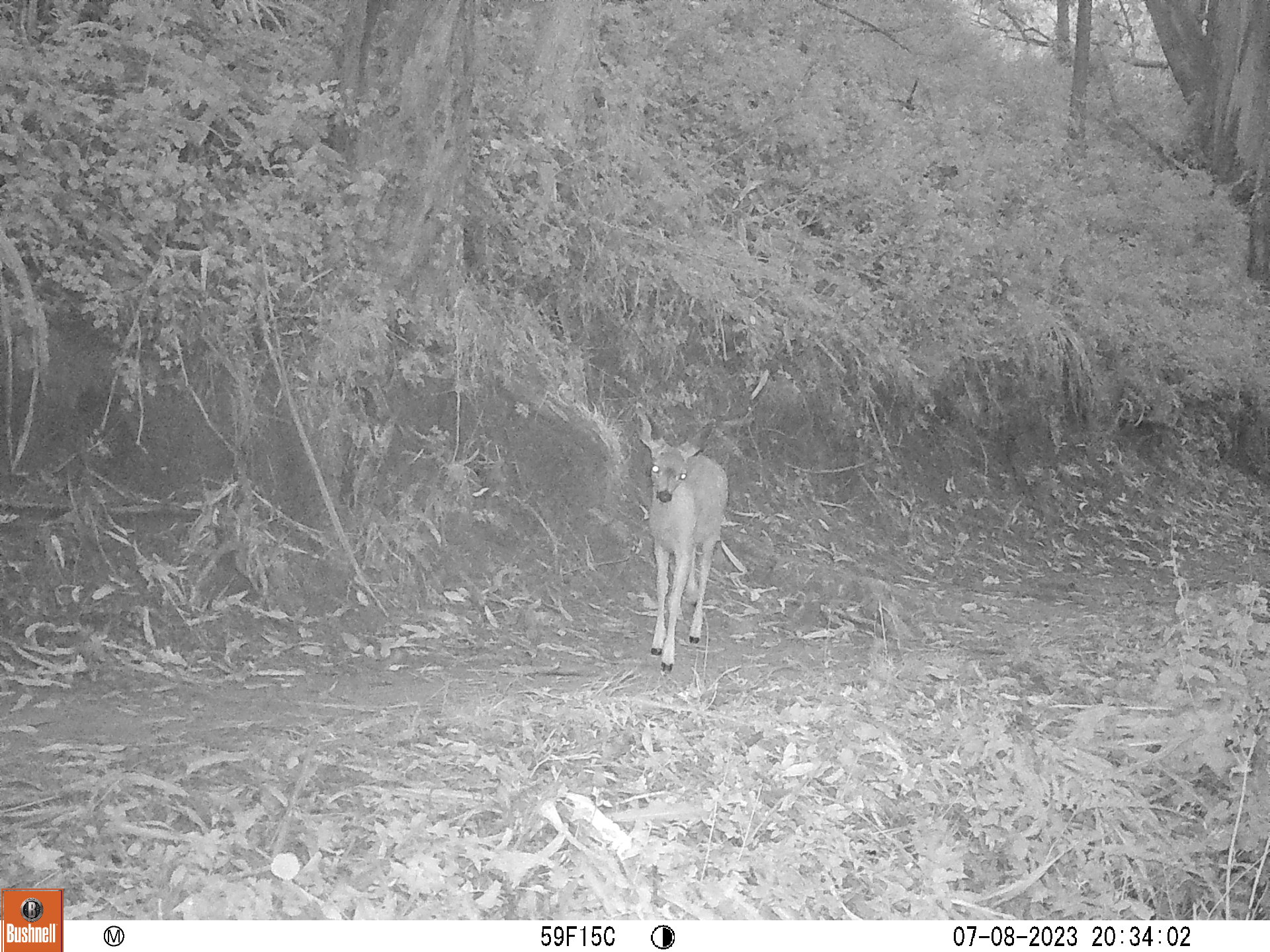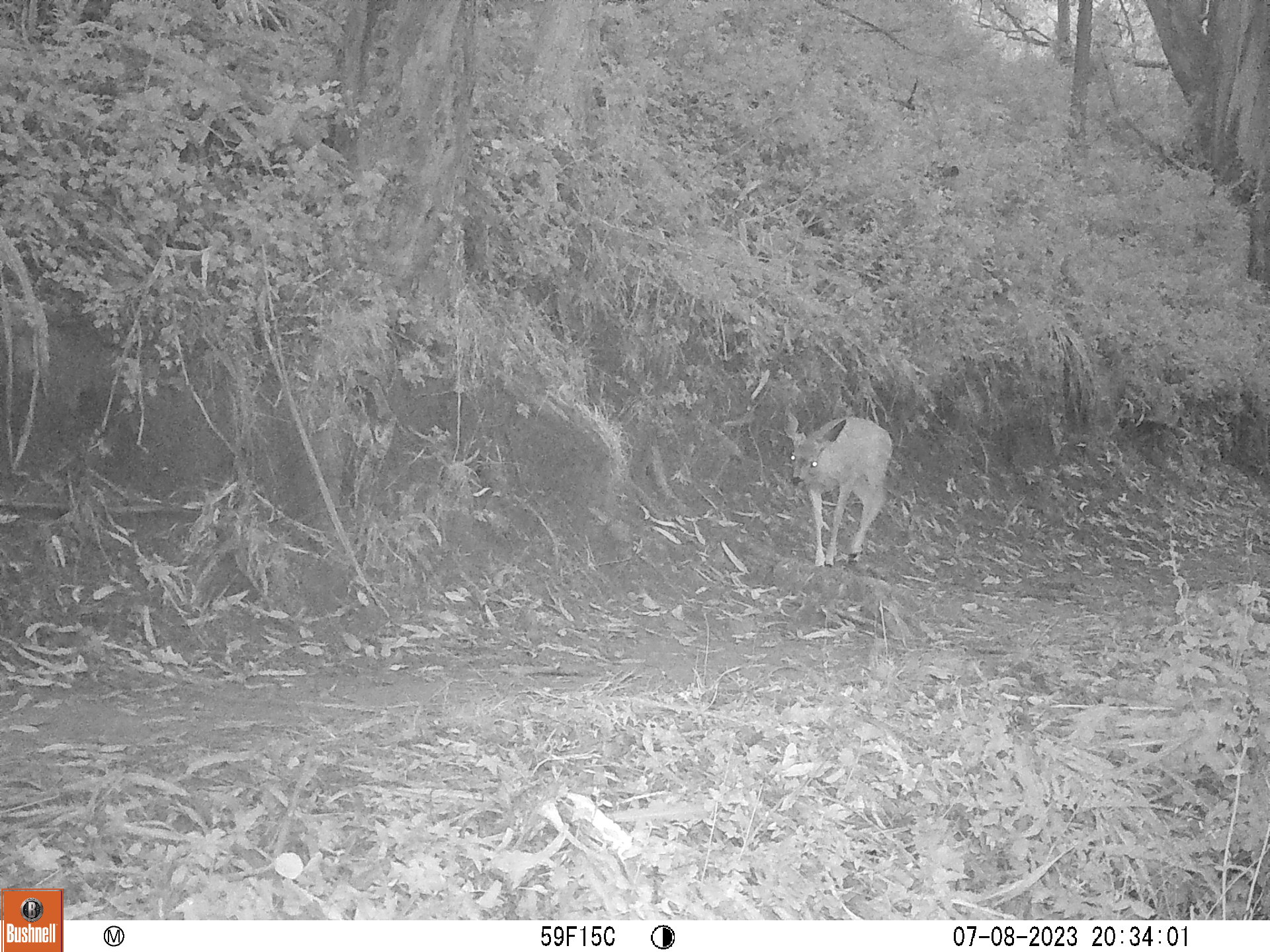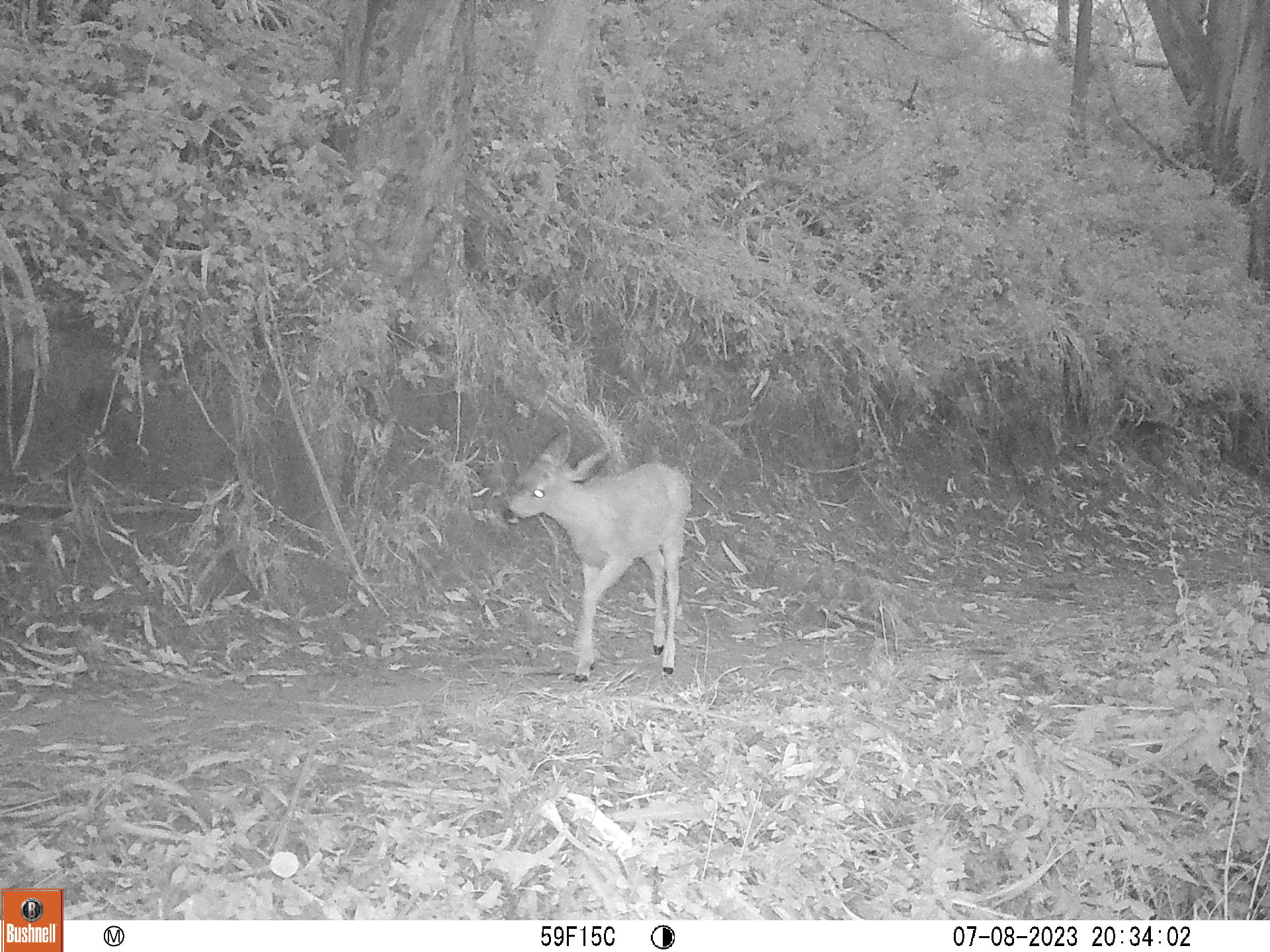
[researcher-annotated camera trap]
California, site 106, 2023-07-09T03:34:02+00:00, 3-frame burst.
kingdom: Animalia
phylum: Chordata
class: Mammalia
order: Artiodactyla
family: Cervidae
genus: Odocoileus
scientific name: Odocoileus hemionus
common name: mule deer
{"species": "mule deer (Odocoileus hemionus)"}